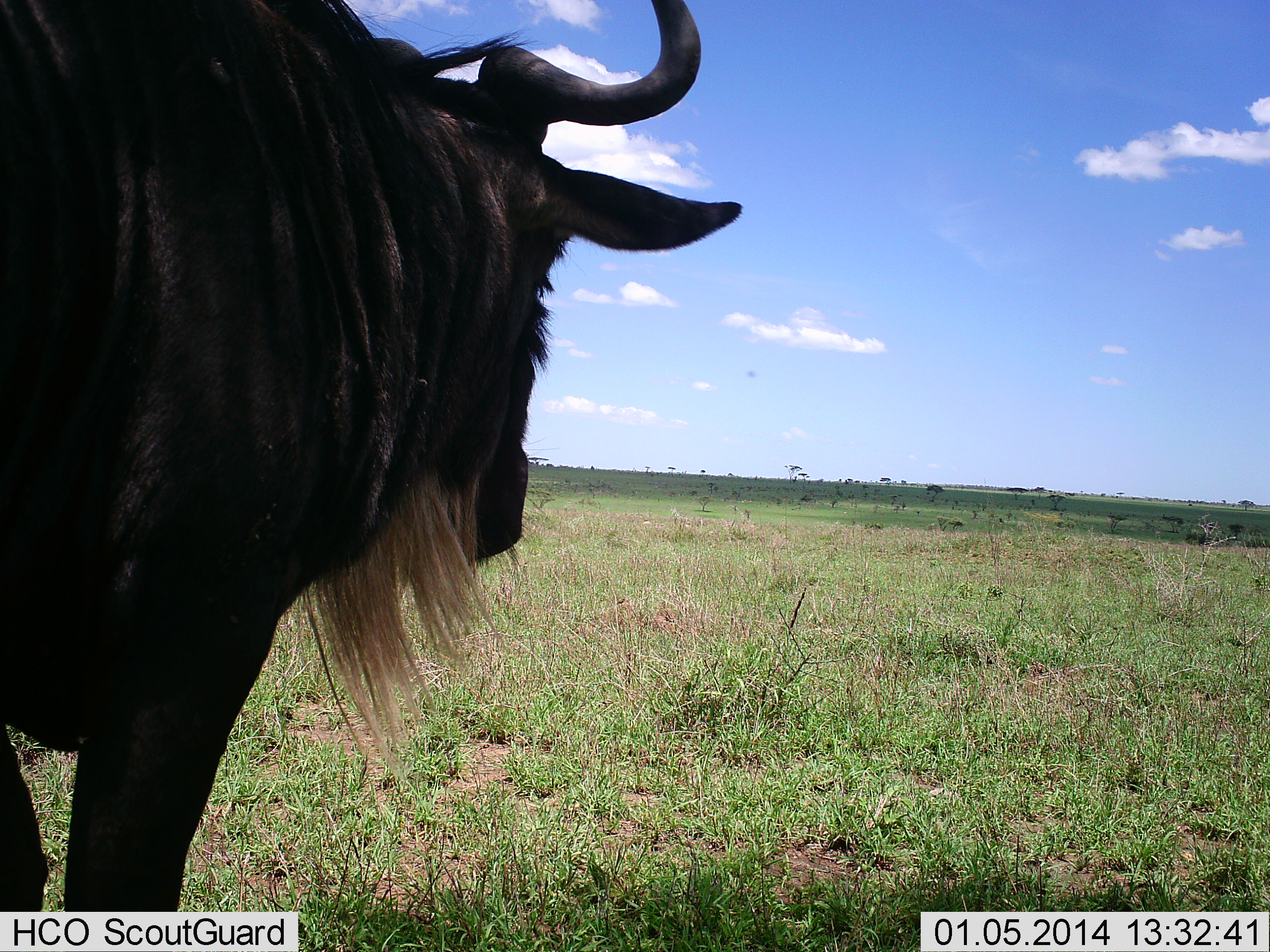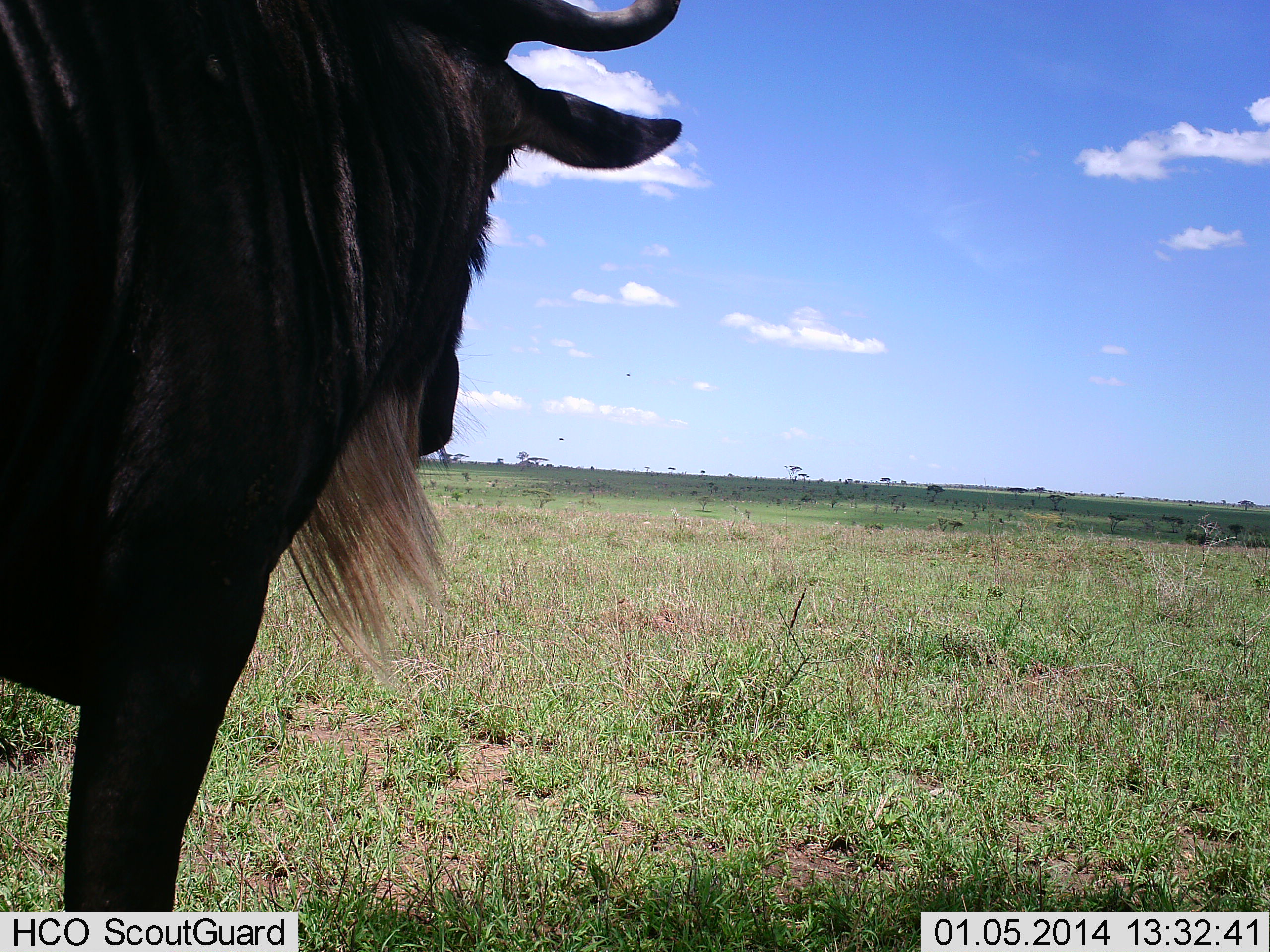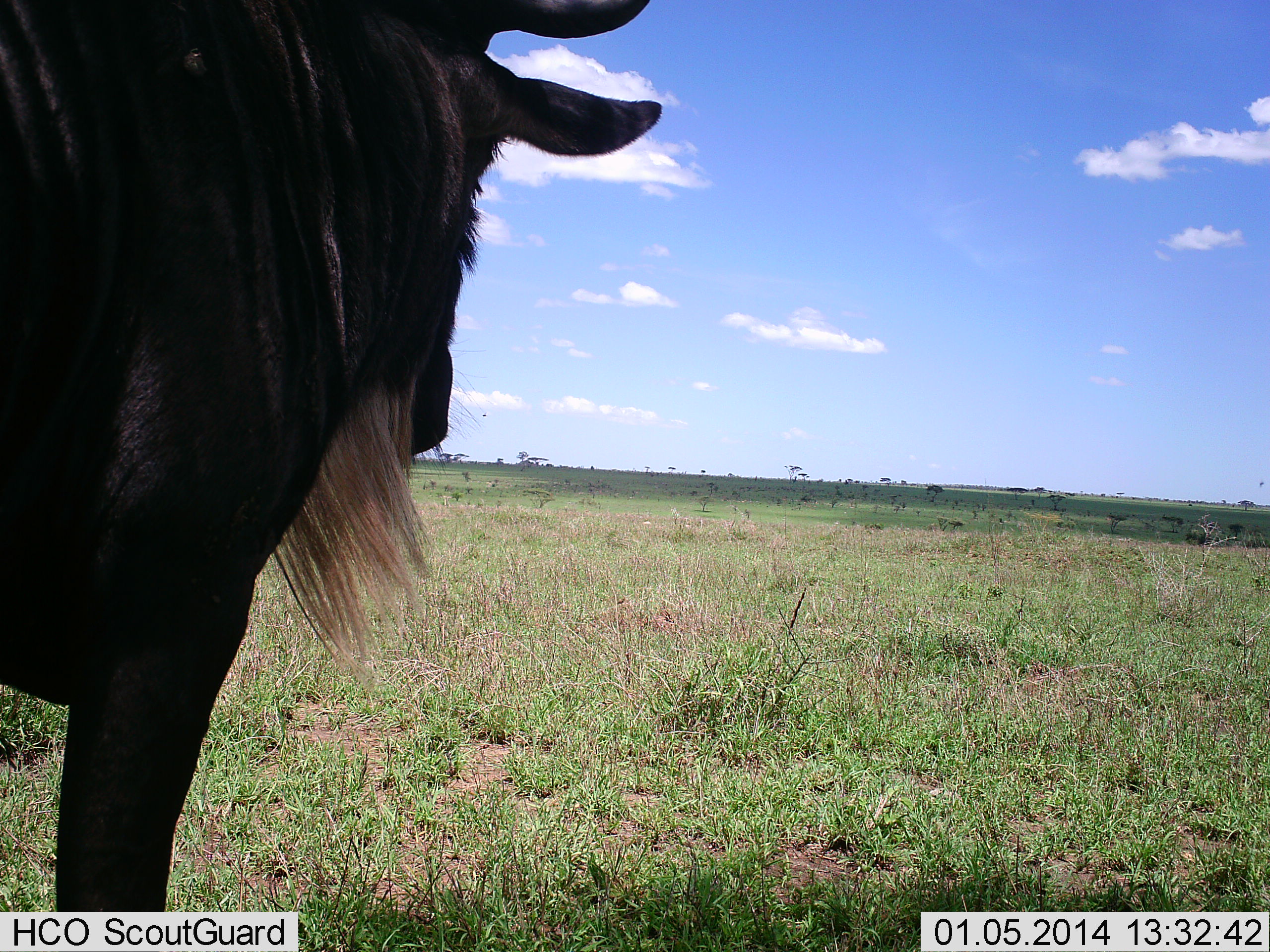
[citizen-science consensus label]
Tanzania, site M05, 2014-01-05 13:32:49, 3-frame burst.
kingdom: Animalia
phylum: Chordata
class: Mammalia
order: Artiodactyla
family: Bovidae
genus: Connochaetes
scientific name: Connochaetes taurinus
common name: blue wildebeest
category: wildebeest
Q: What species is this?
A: Wildebeest (blue wildebeest) (Connochaetes taurinus).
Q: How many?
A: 1.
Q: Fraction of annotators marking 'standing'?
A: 83%.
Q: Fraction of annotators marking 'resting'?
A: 0%.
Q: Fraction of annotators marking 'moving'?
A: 17%.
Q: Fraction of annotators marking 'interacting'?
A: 0%.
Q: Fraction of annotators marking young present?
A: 0%.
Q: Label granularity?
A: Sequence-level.